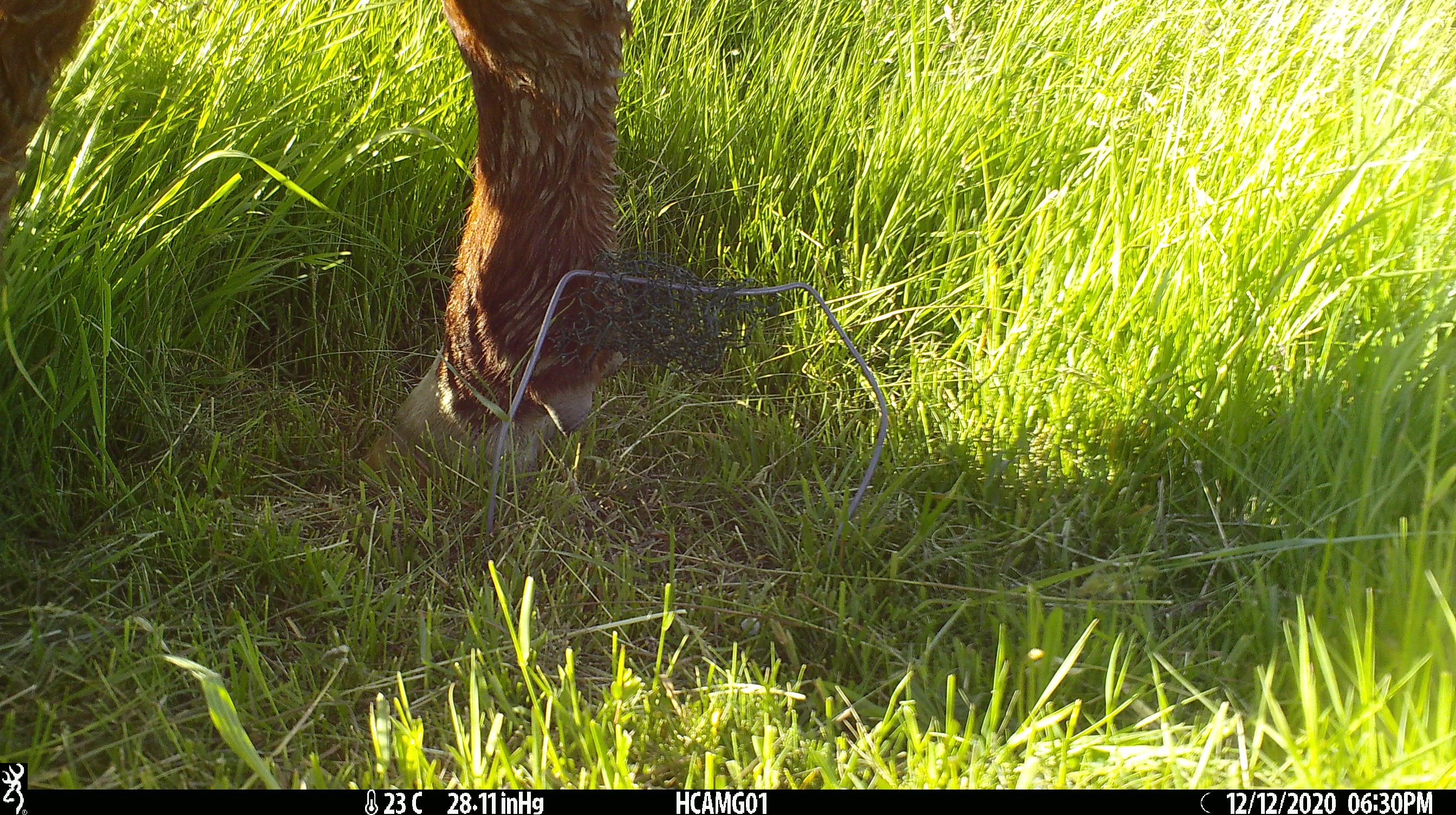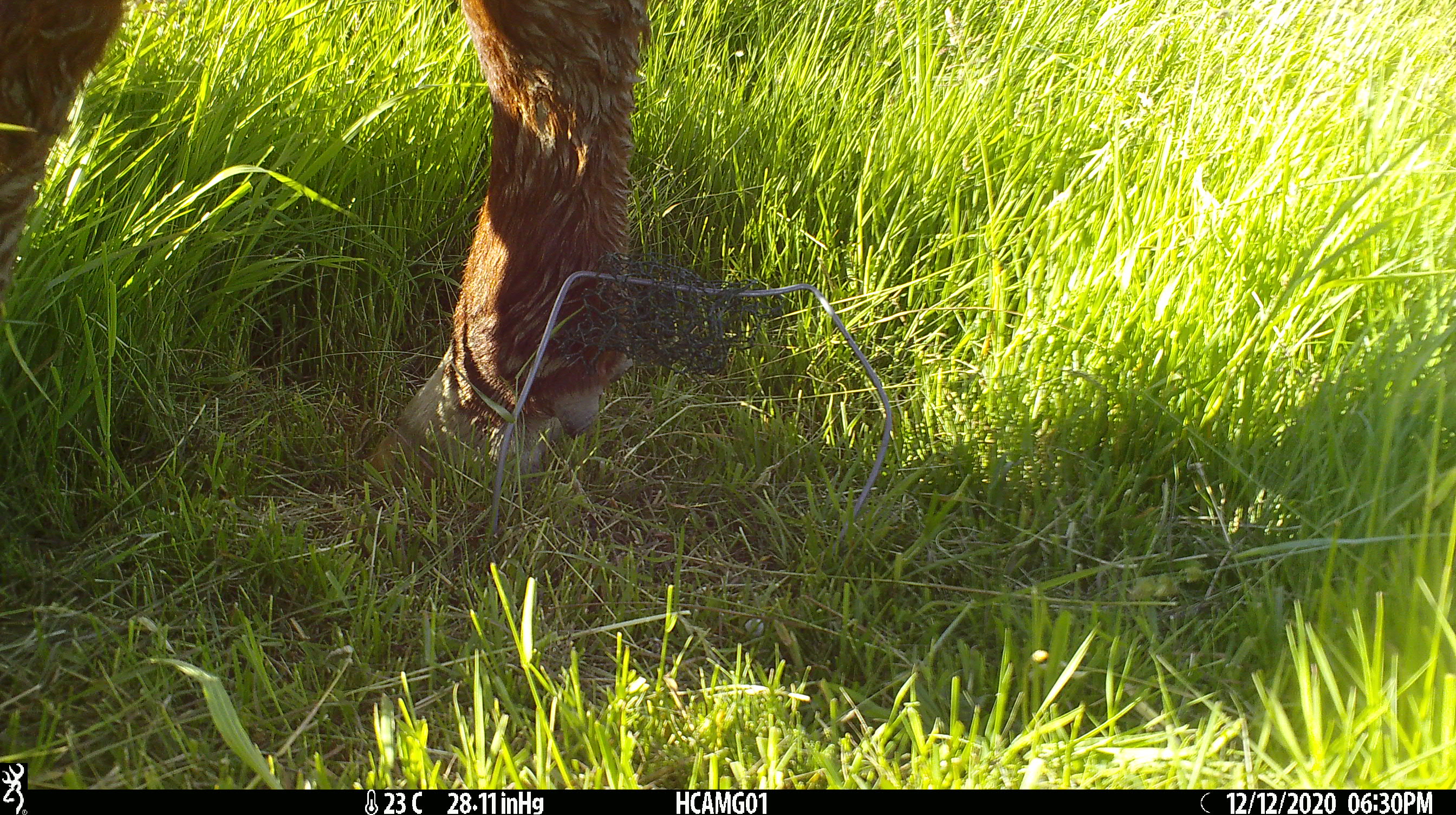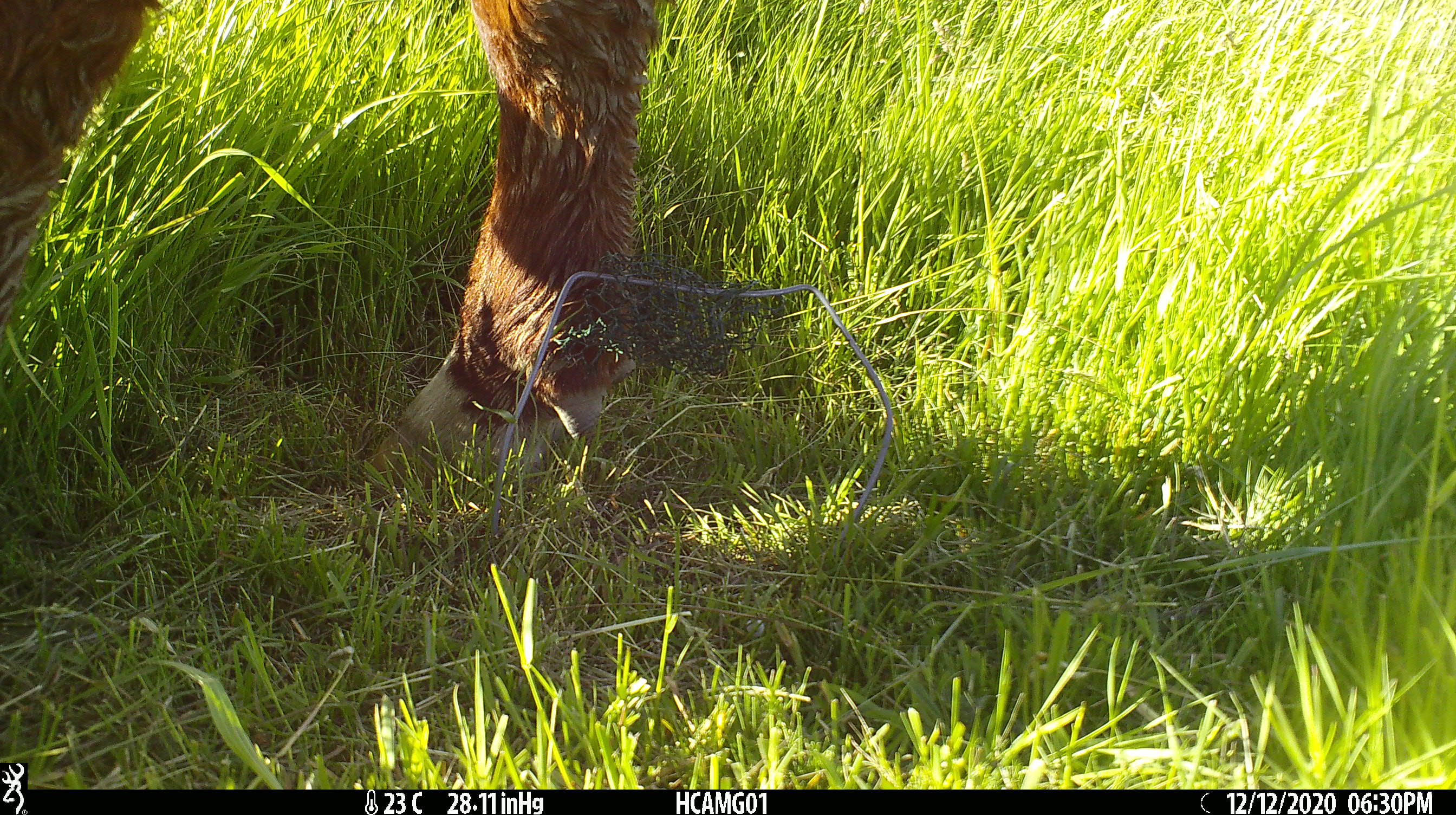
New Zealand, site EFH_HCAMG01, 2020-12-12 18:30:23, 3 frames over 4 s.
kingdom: Animalia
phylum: Chordata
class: Mammalia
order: Artiodactyla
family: Bovidae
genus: Bos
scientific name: Bos taurus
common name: domestic cow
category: cow